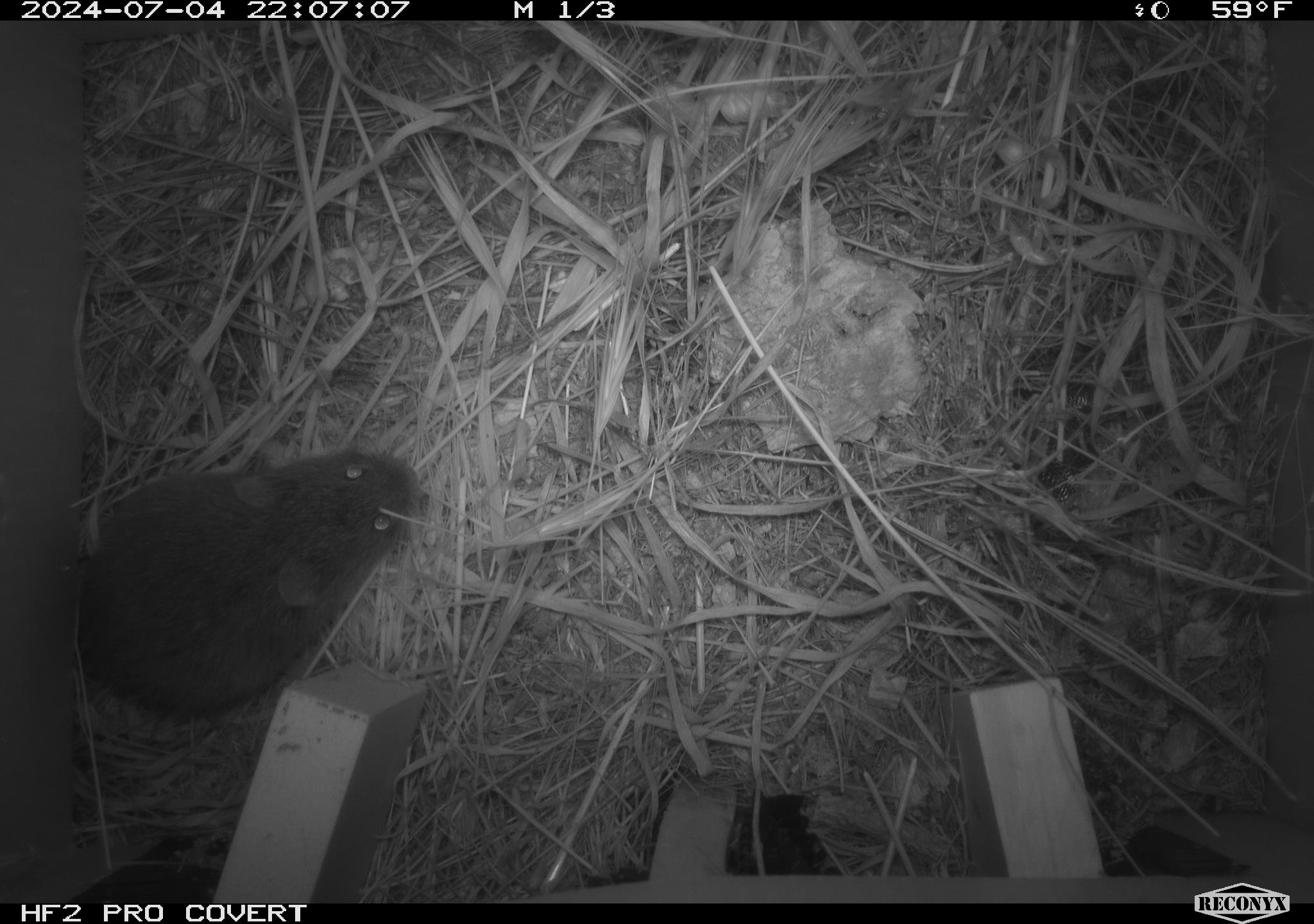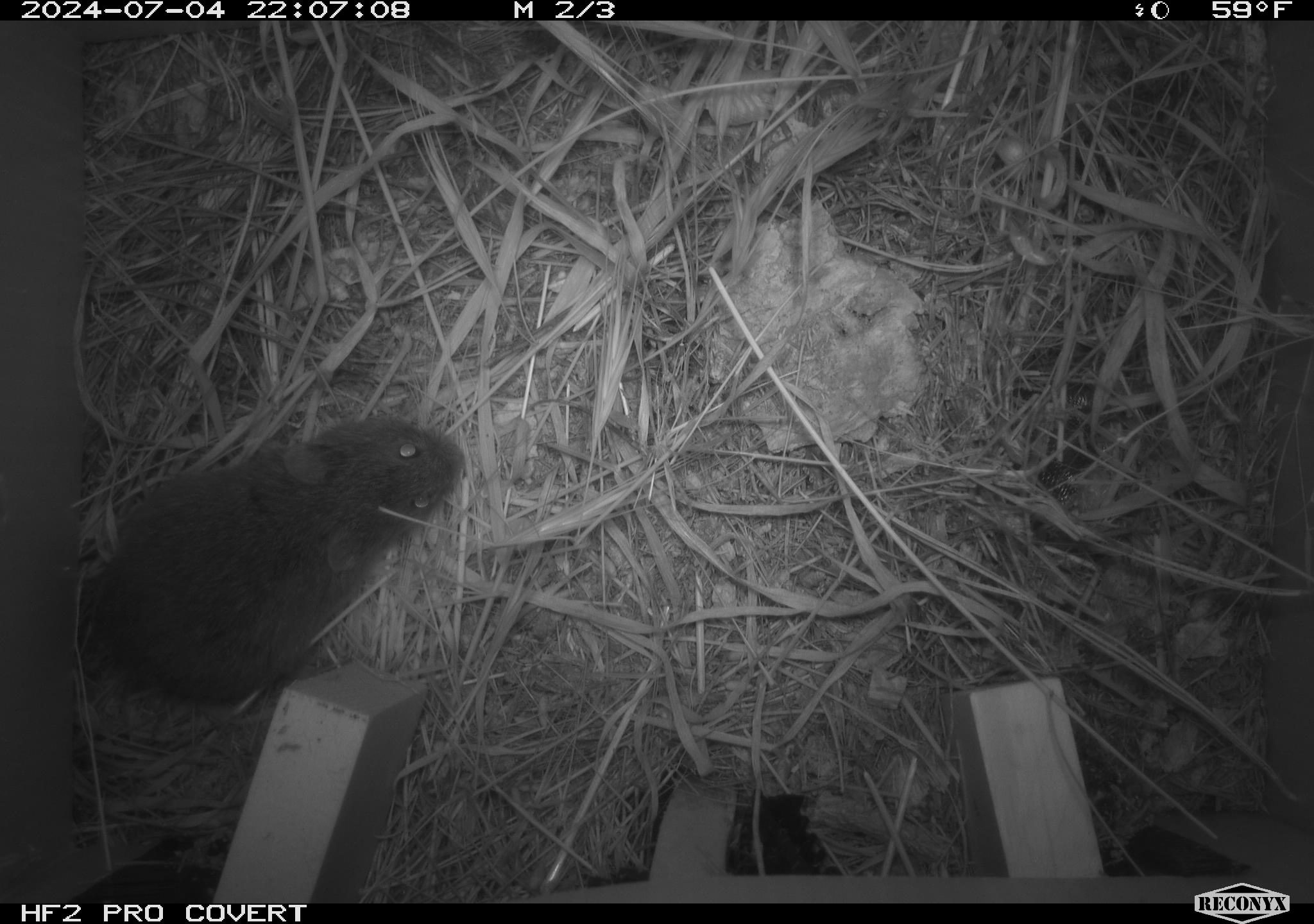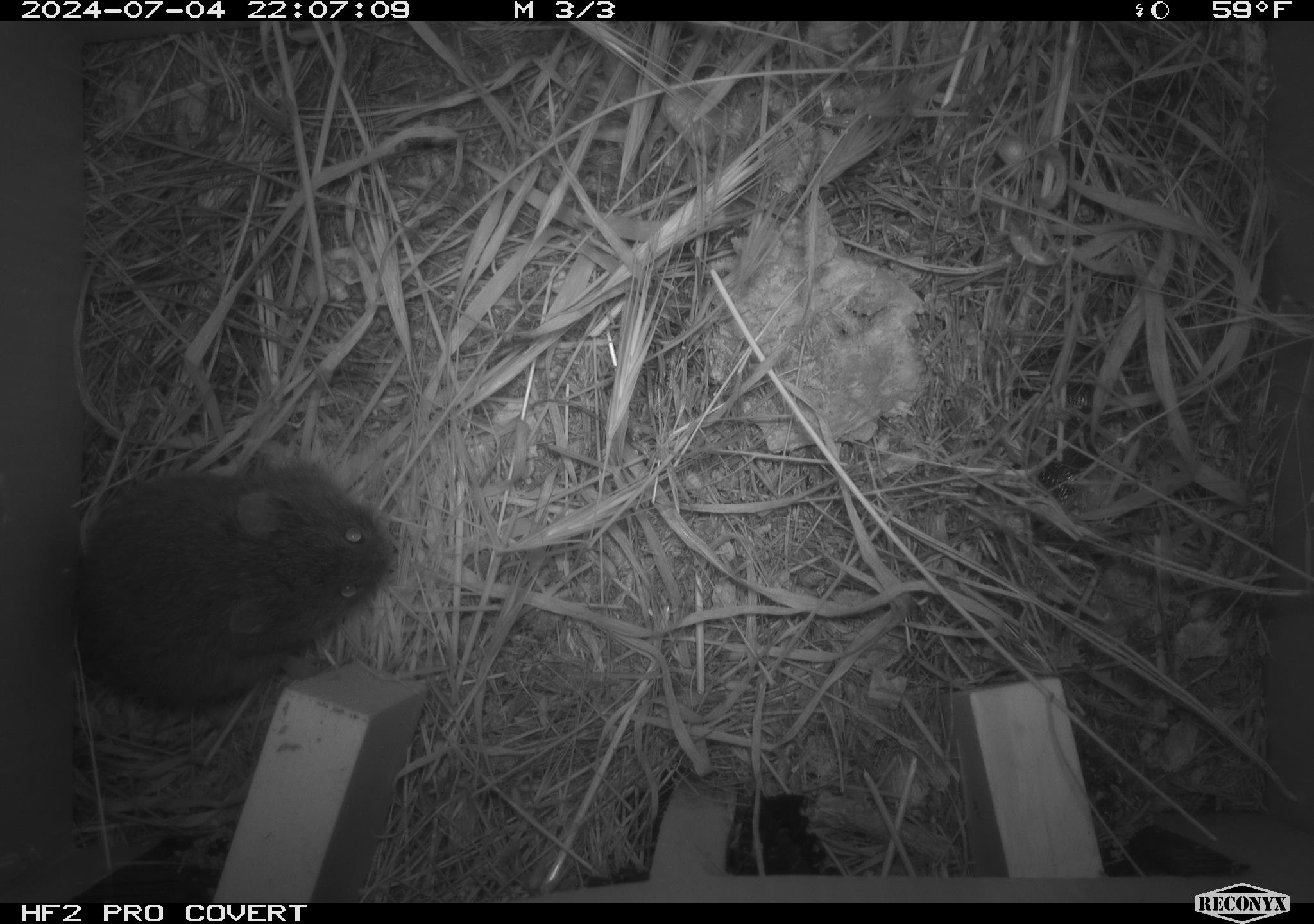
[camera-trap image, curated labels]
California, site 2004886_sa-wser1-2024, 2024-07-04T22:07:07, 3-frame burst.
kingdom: Animalia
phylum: Chordata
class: Mammalia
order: Rodentia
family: Cricetidae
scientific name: Arvicolinae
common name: voles, lemmings, and muskrats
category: arvicolinae subfamily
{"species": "arvicolinae subfamily (voles, lemmings, and muskrats) (Arvicolinae)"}